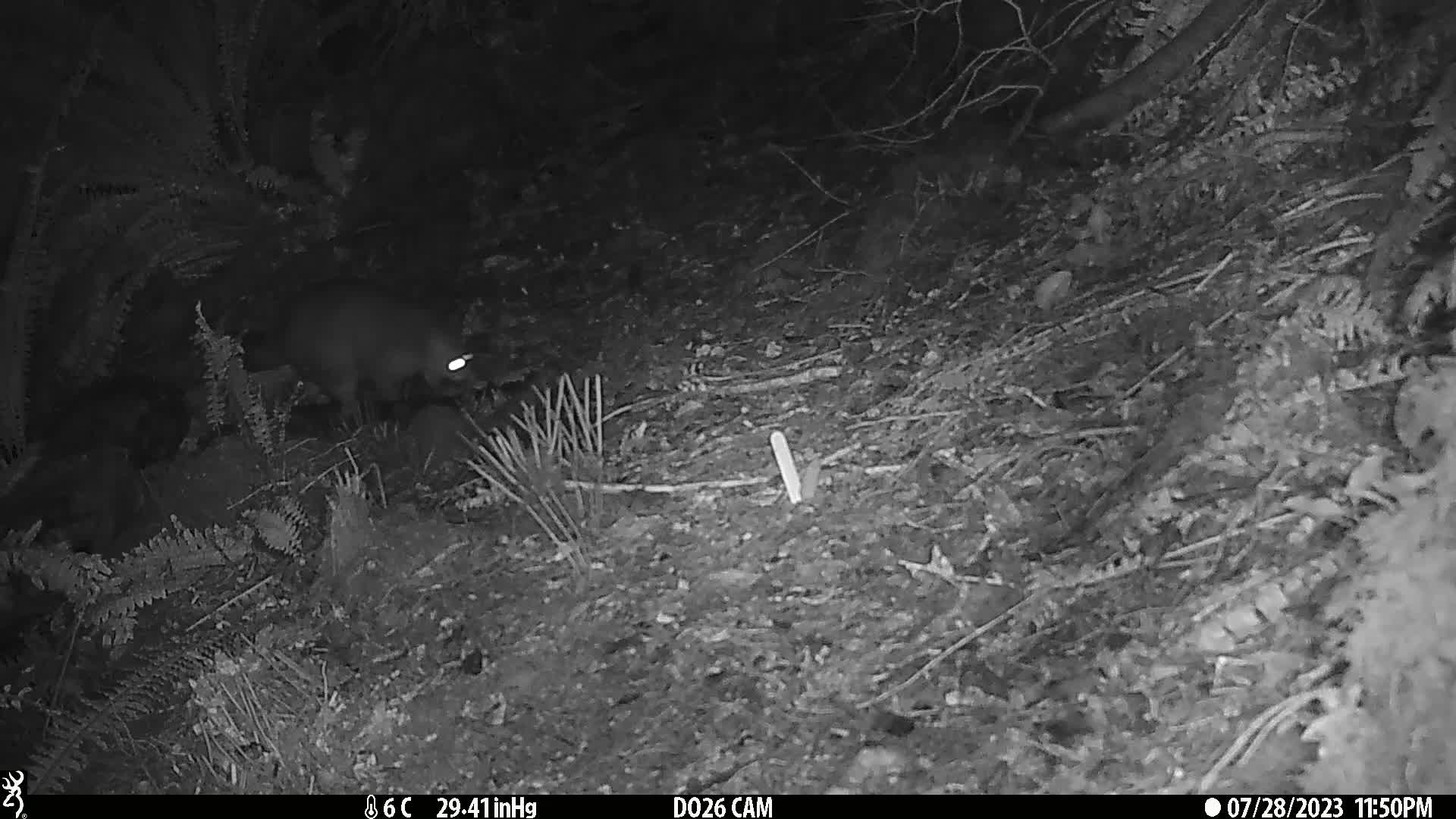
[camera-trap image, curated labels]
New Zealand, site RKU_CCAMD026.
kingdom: Animalia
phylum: Chordata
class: Mammalia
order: Diprotodontia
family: Phalangeridae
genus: Trichosurus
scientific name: Trichosurus vulpecula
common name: common brushtail possum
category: possum